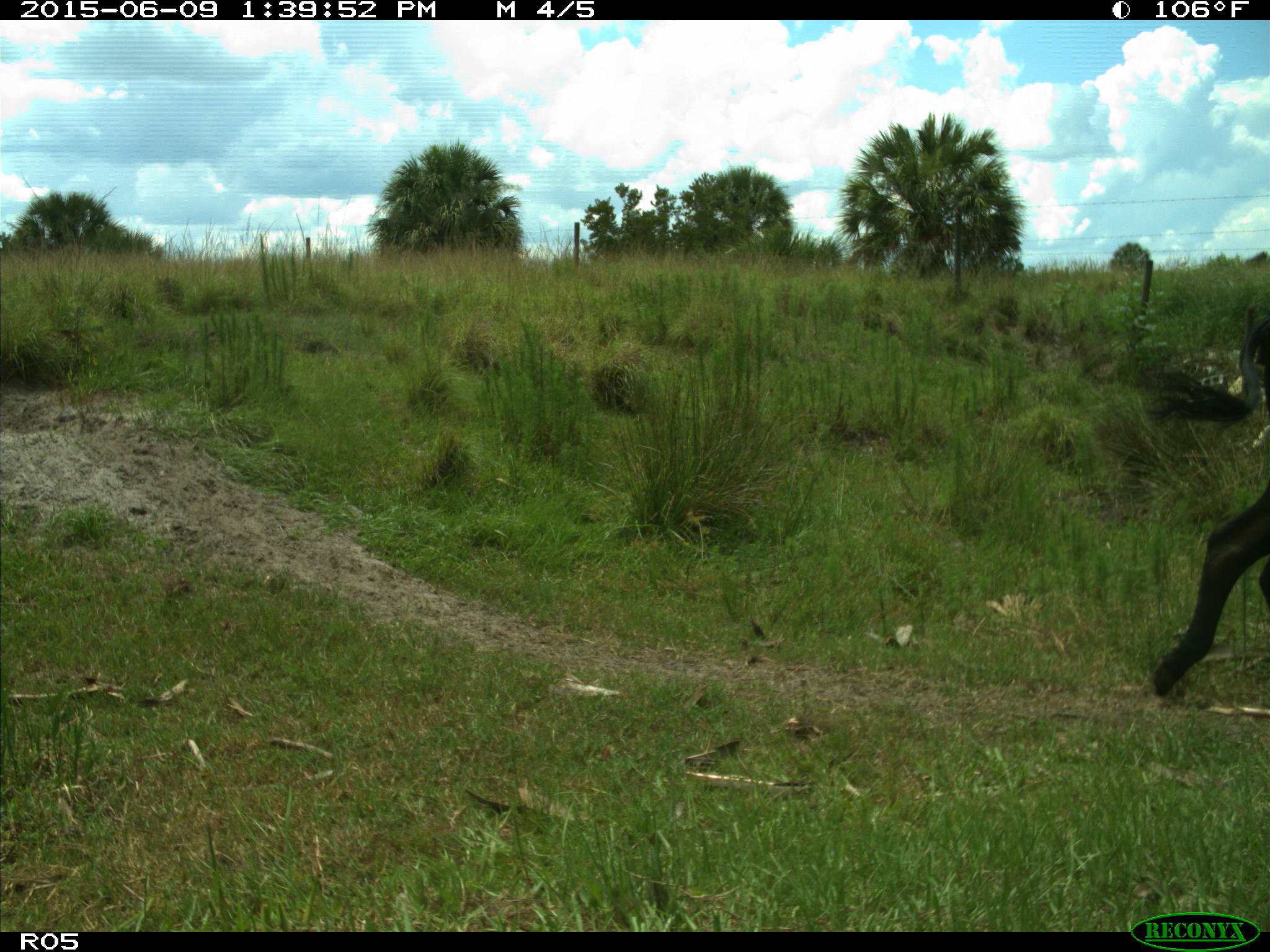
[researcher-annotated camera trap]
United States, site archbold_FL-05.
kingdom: Animalia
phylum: Chordata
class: Mammalia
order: Artiodactyla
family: Bovidae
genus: Bos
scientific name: Bos taurus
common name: domestic cow